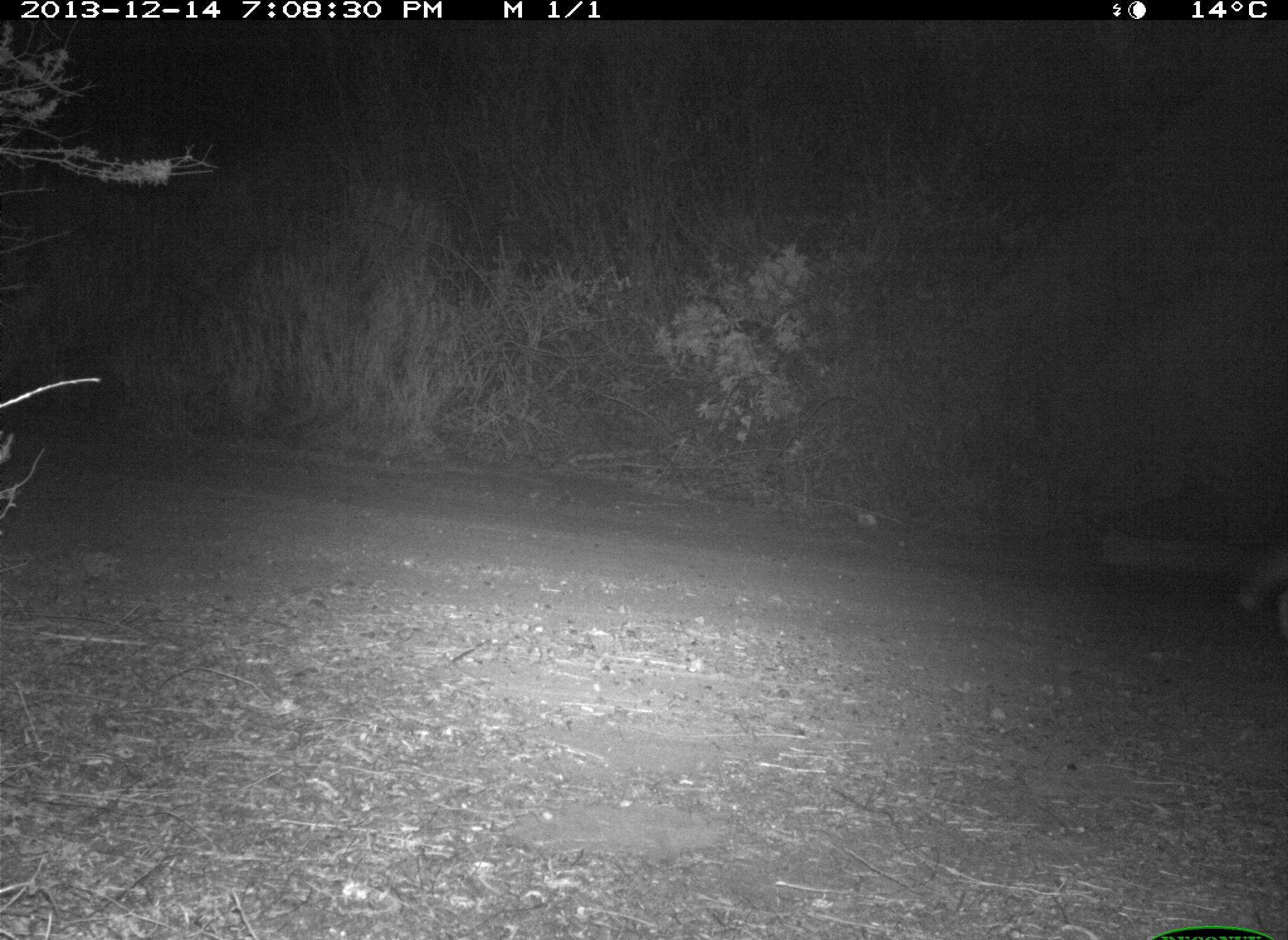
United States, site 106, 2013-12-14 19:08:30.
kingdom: Animalia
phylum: Chordata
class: Mammalia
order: Carnivora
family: Canidae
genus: Canis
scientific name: Canis latrans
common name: coyote